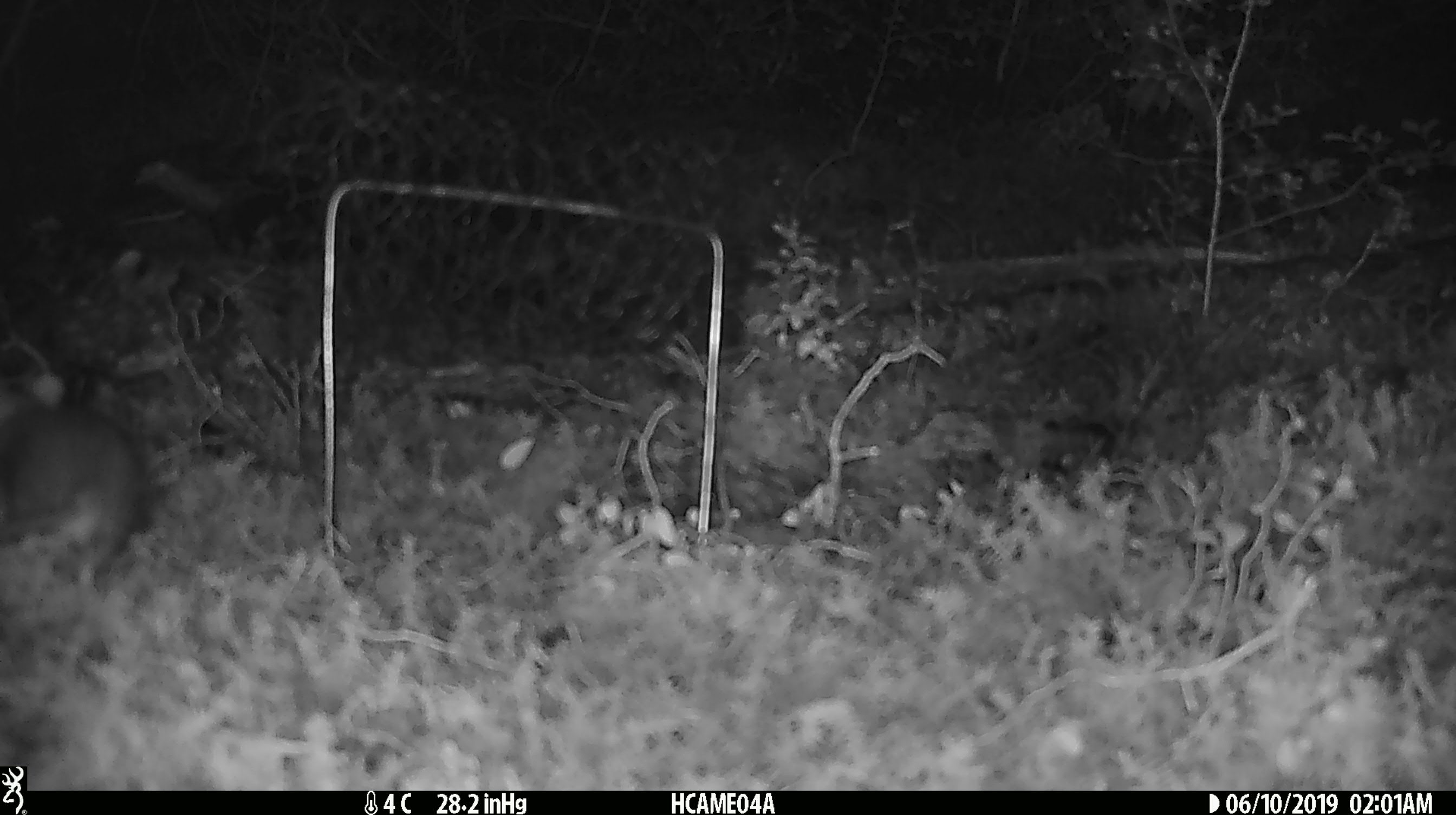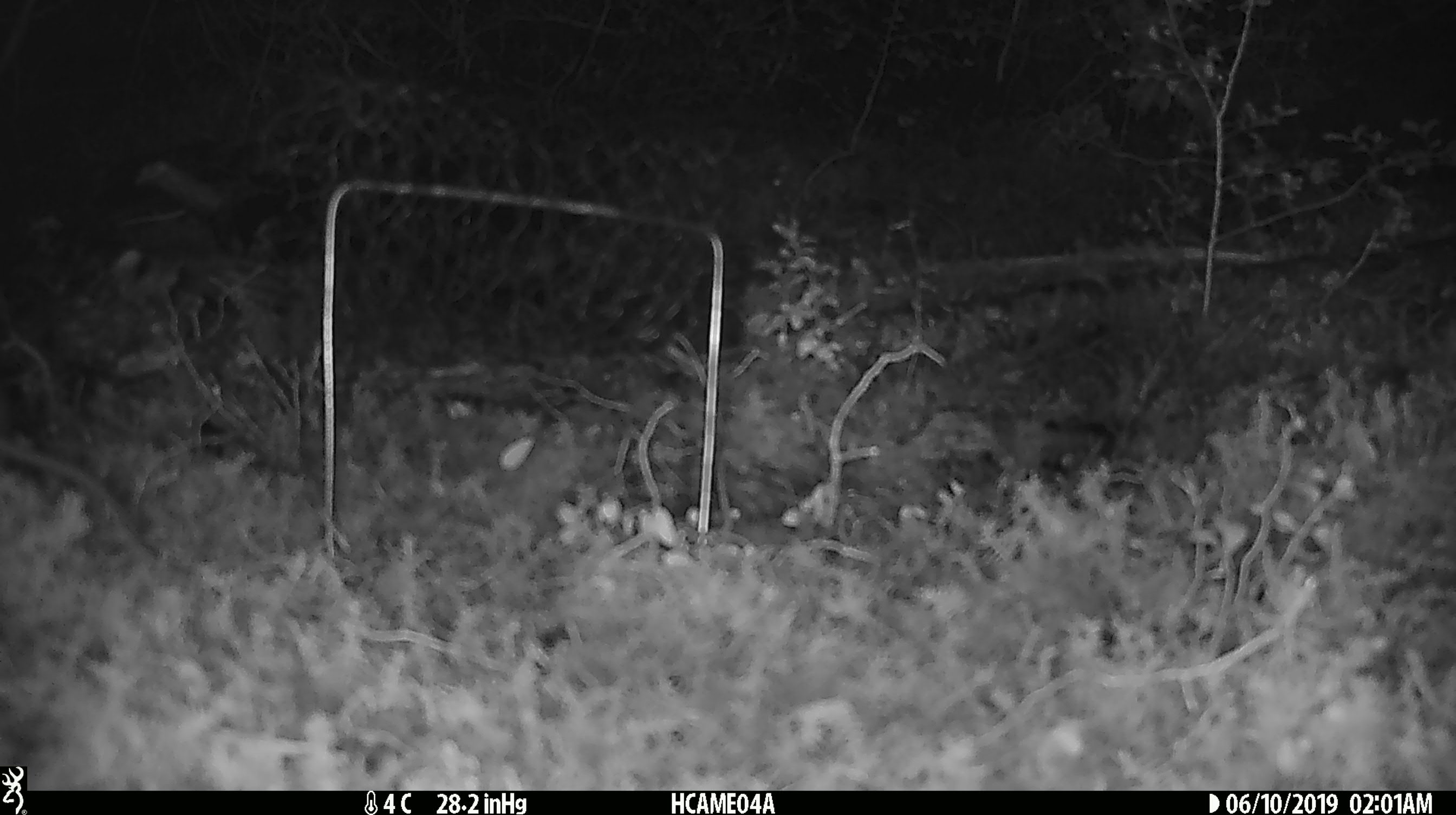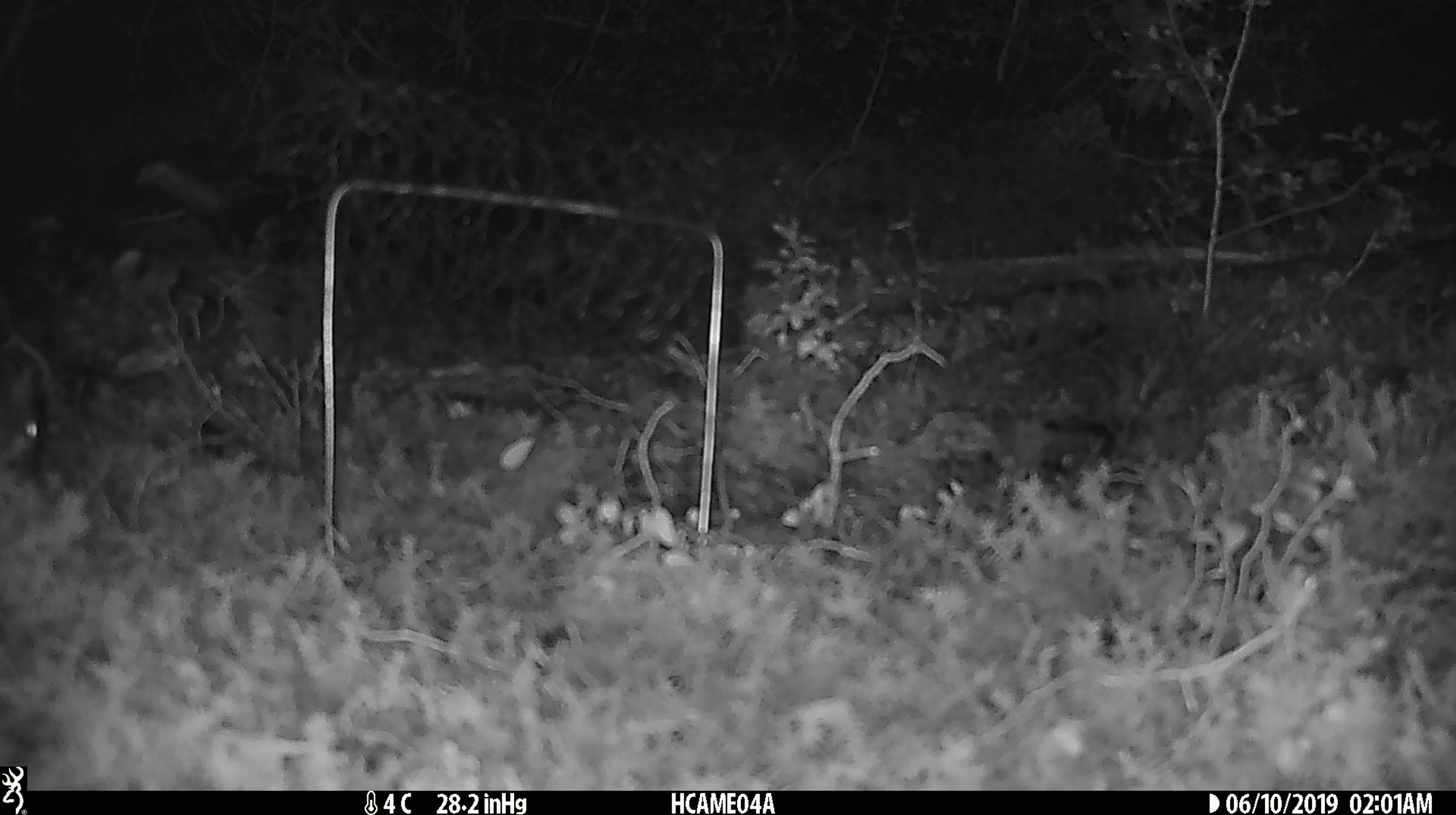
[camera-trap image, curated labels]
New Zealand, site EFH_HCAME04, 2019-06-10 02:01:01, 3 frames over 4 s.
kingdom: Animalia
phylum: Chordata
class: Mammalia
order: Rodentia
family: Muridae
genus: Mus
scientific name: Mus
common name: mouse